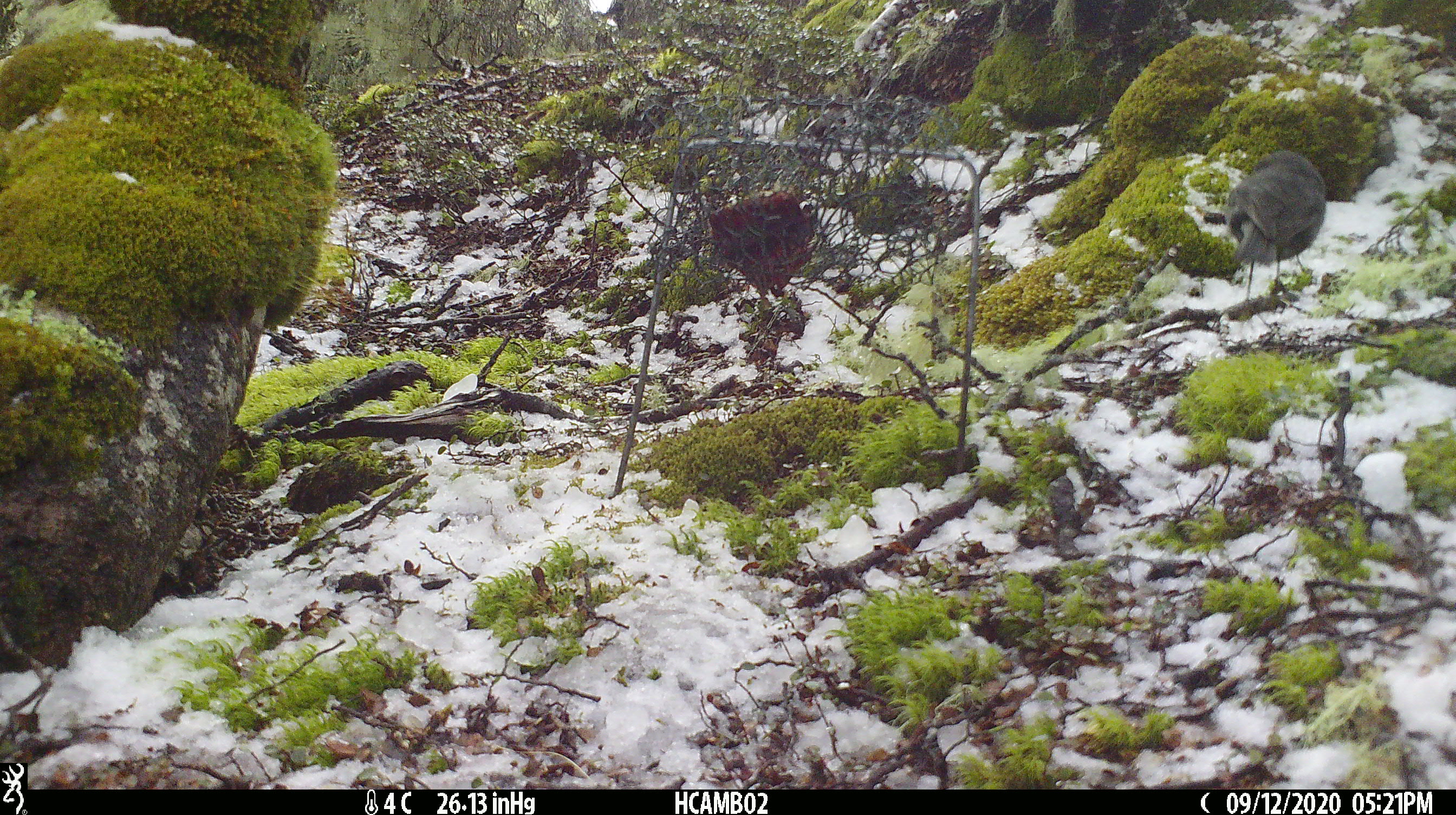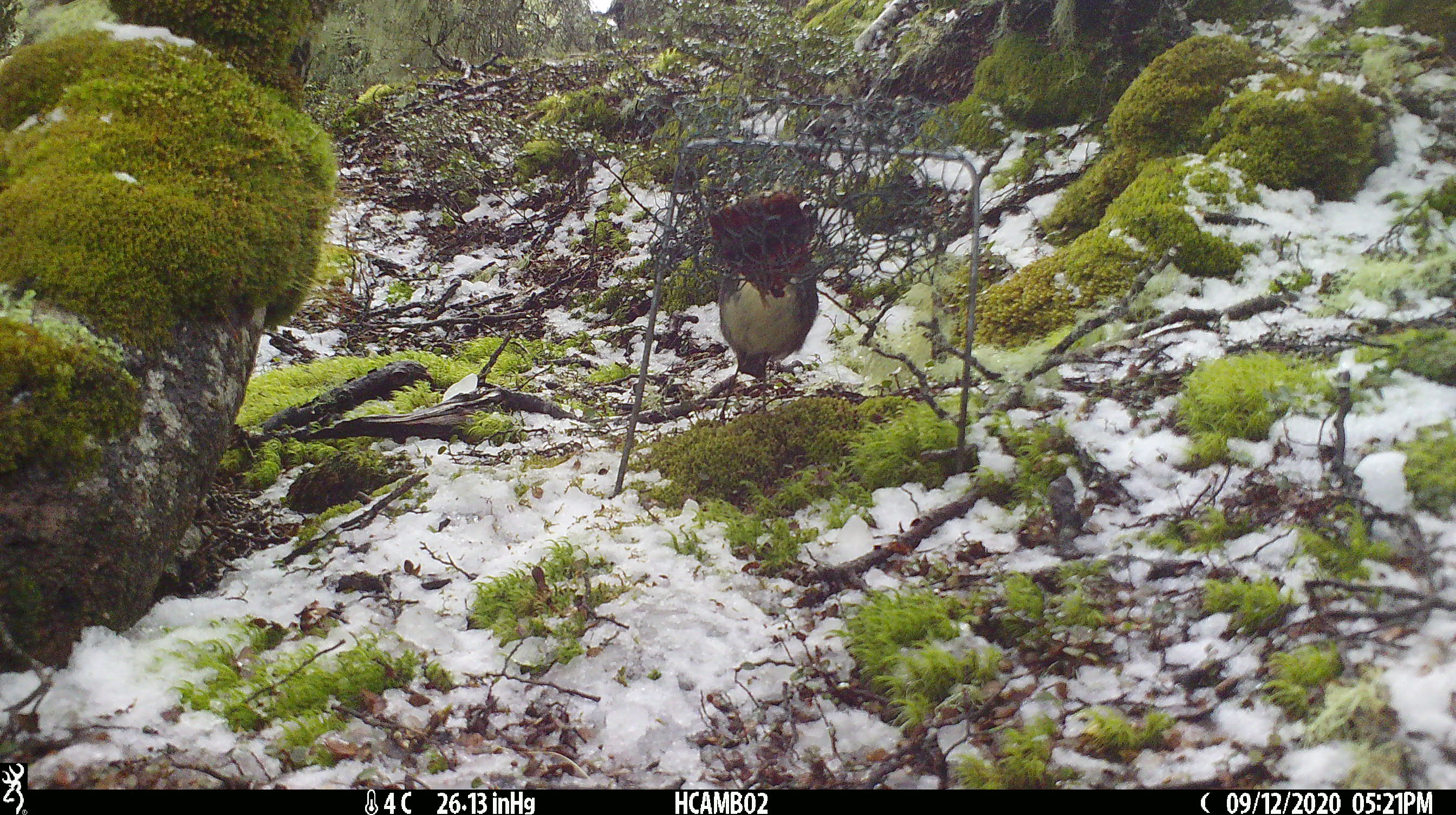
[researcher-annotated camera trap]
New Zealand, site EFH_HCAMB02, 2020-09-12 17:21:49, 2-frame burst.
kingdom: Animalia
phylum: Chordata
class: Aves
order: Passeriformes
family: Petroicidae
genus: Petroica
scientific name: Petroica australis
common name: new zealand robin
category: robin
Robin (new zealand robin) (Petroica australis).